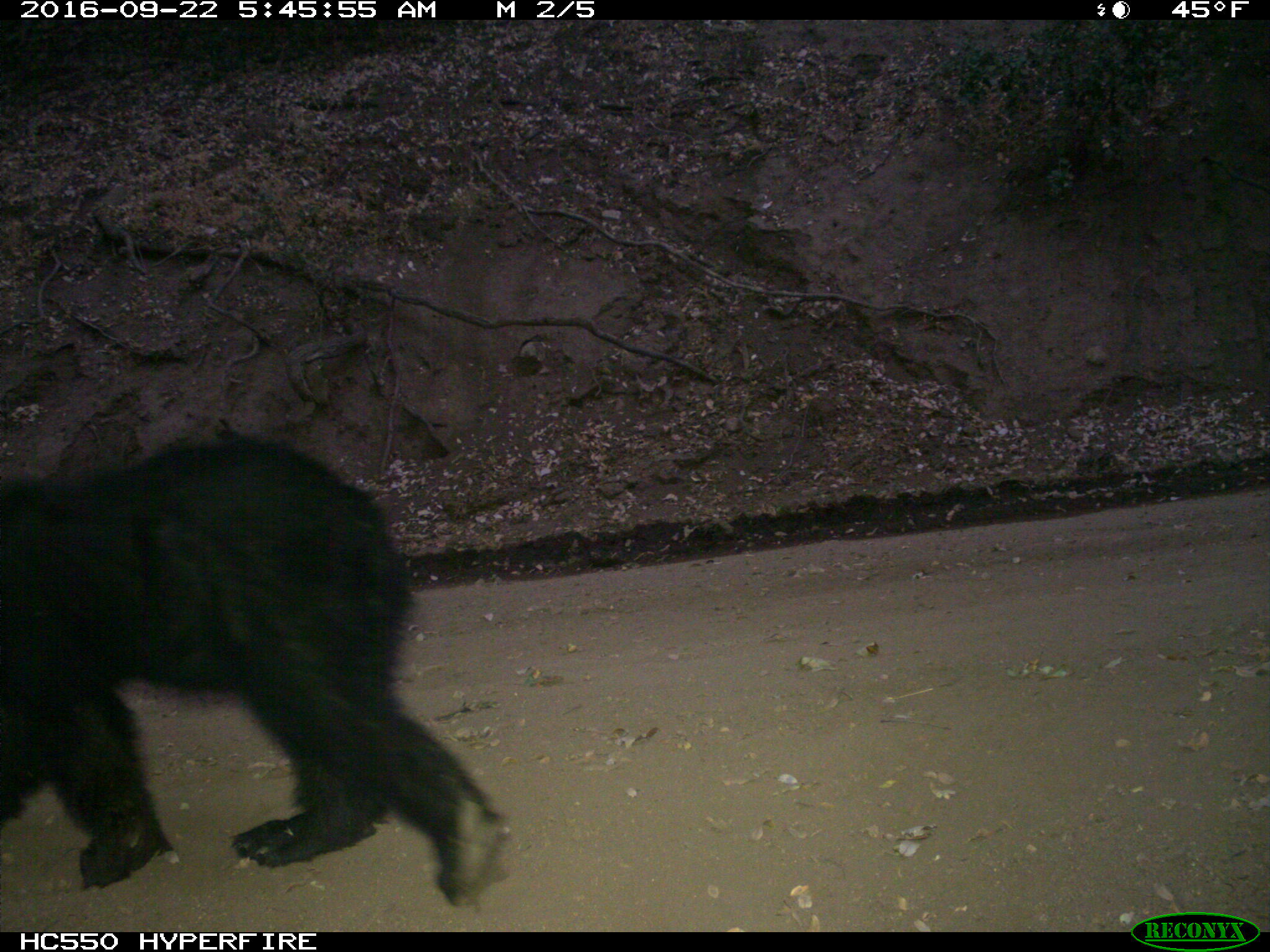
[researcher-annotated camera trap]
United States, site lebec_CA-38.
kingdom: Animalia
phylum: Chordata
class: Mammalia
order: Carnivora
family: Ursidae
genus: Ursus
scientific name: Ursus americanus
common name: american black bear